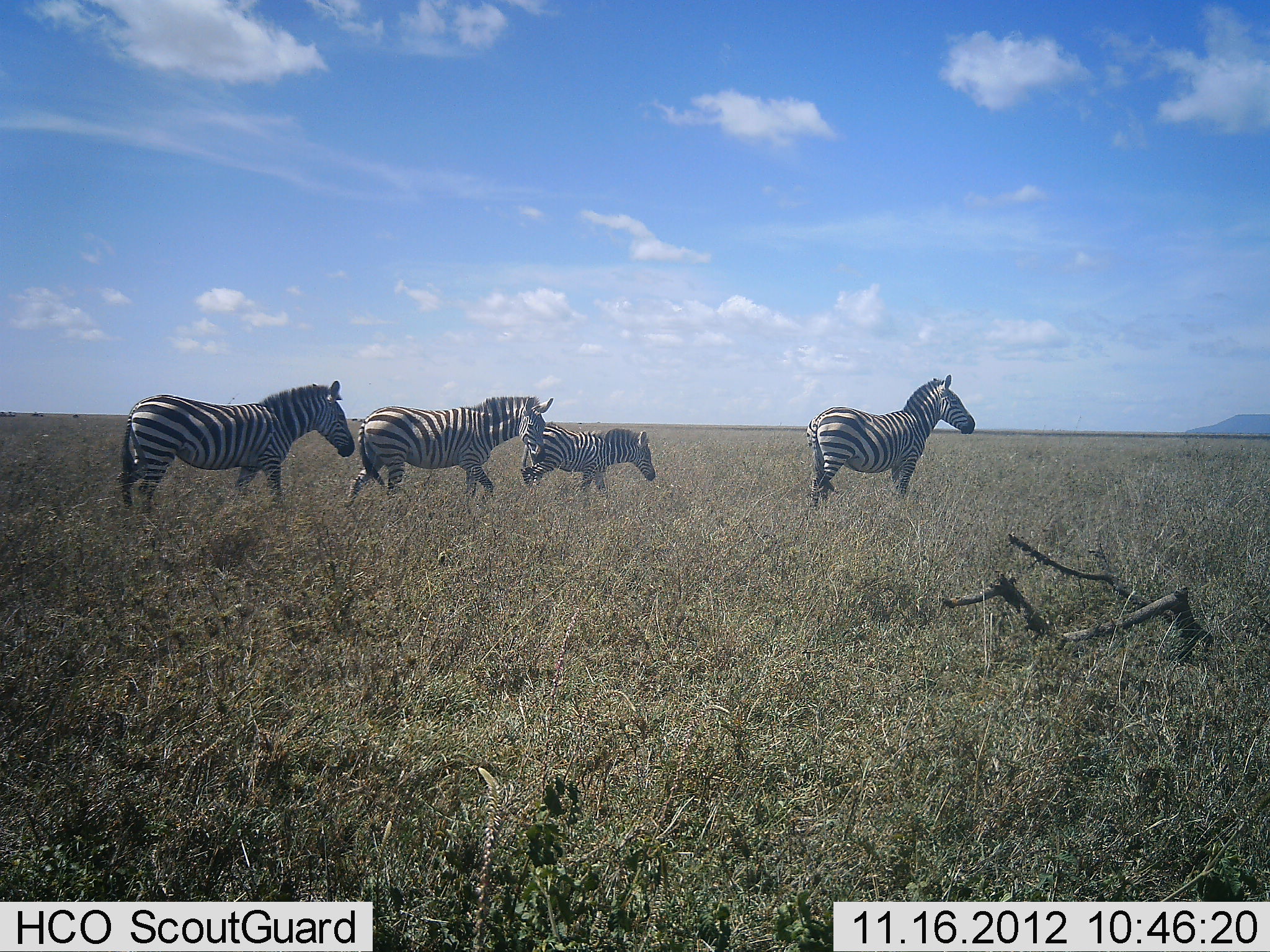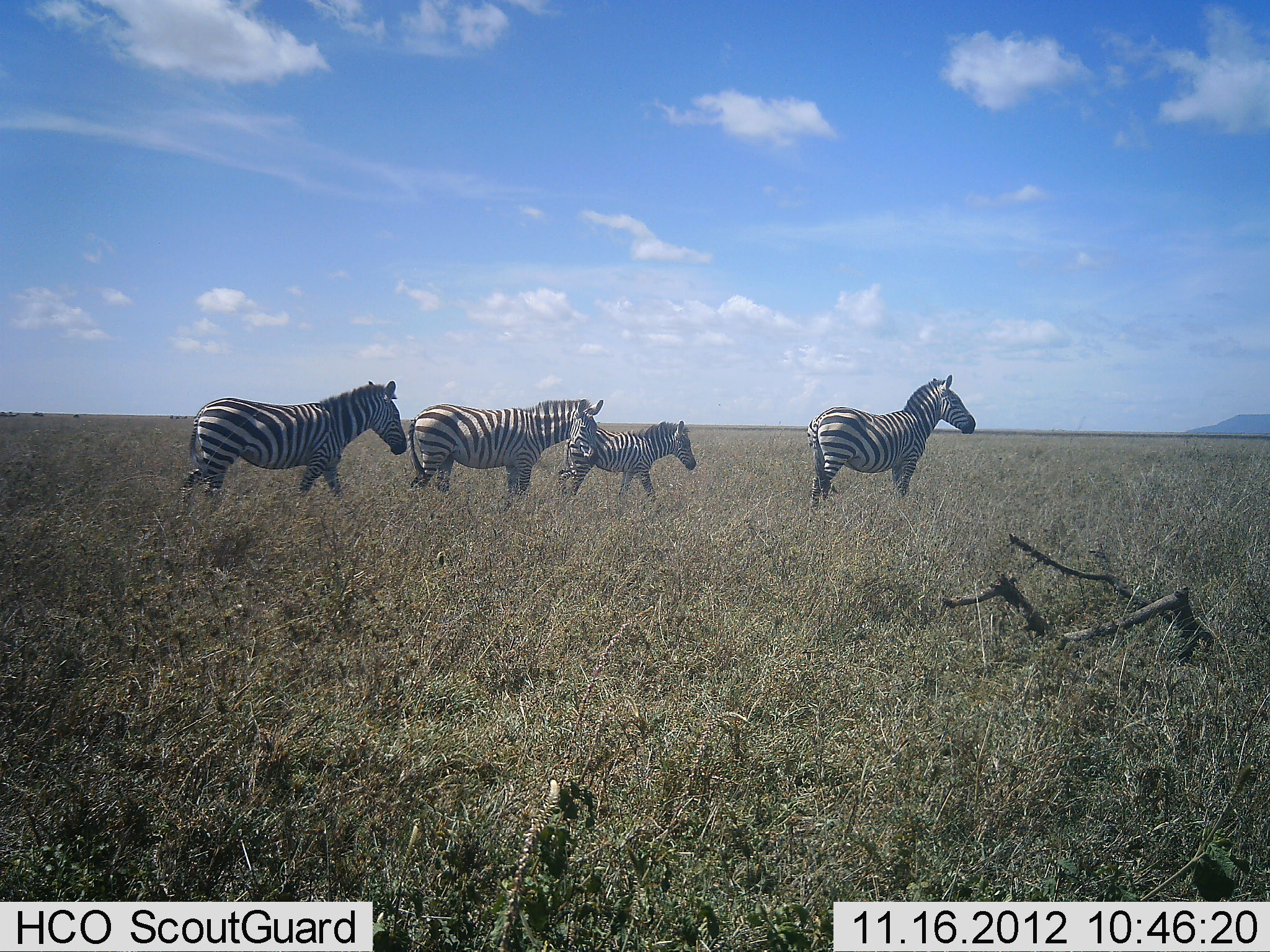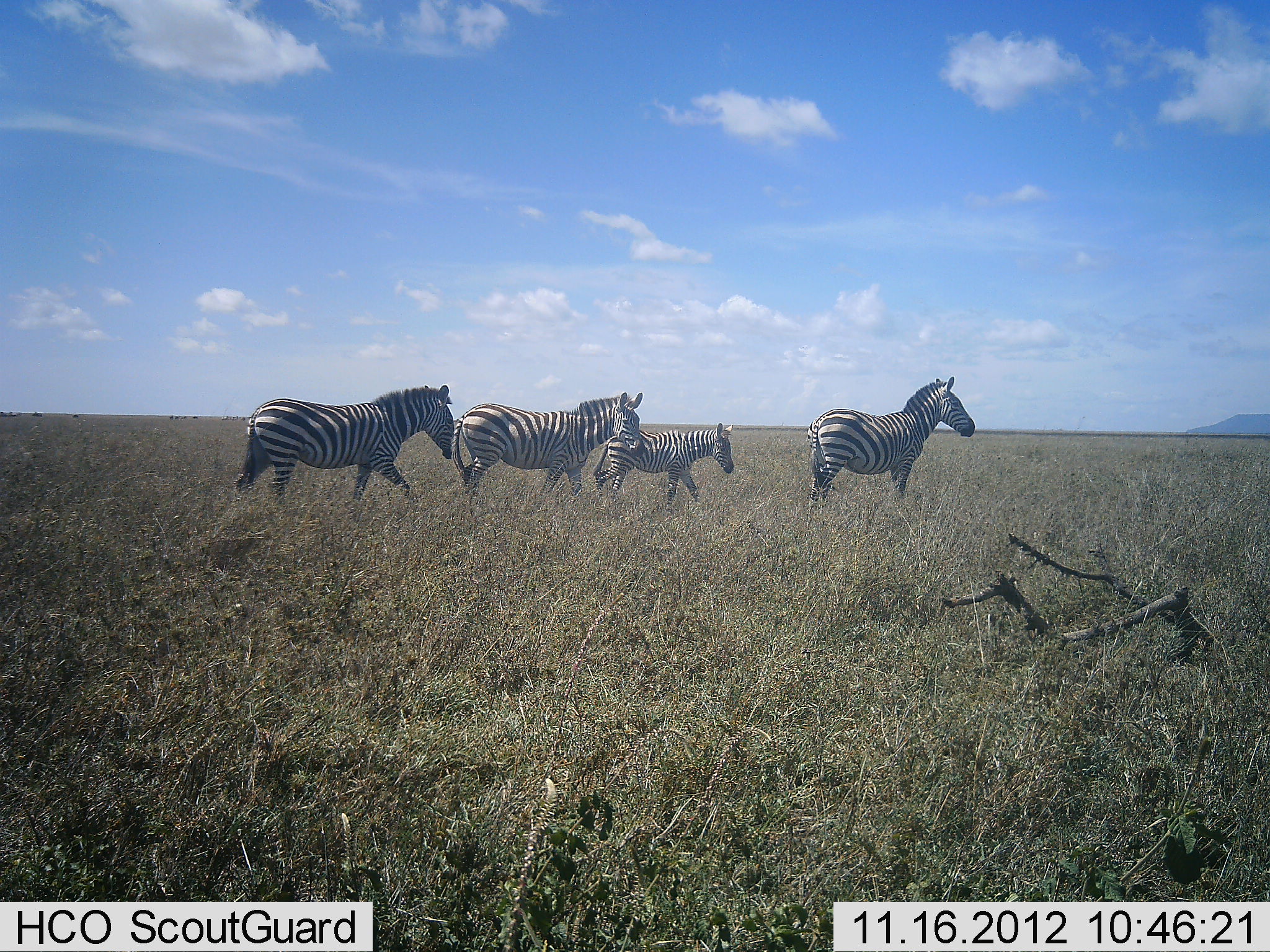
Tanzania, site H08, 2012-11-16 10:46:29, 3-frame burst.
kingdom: Animalia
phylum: Chordata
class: Mammalia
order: Perissodactyla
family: Equidae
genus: Equus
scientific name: Equus quagga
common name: plains zebra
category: zebra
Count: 4.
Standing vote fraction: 80%.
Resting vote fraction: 0%.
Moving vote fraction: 100%.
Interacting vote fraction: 0%.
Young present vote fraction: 80%.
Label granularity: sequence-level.